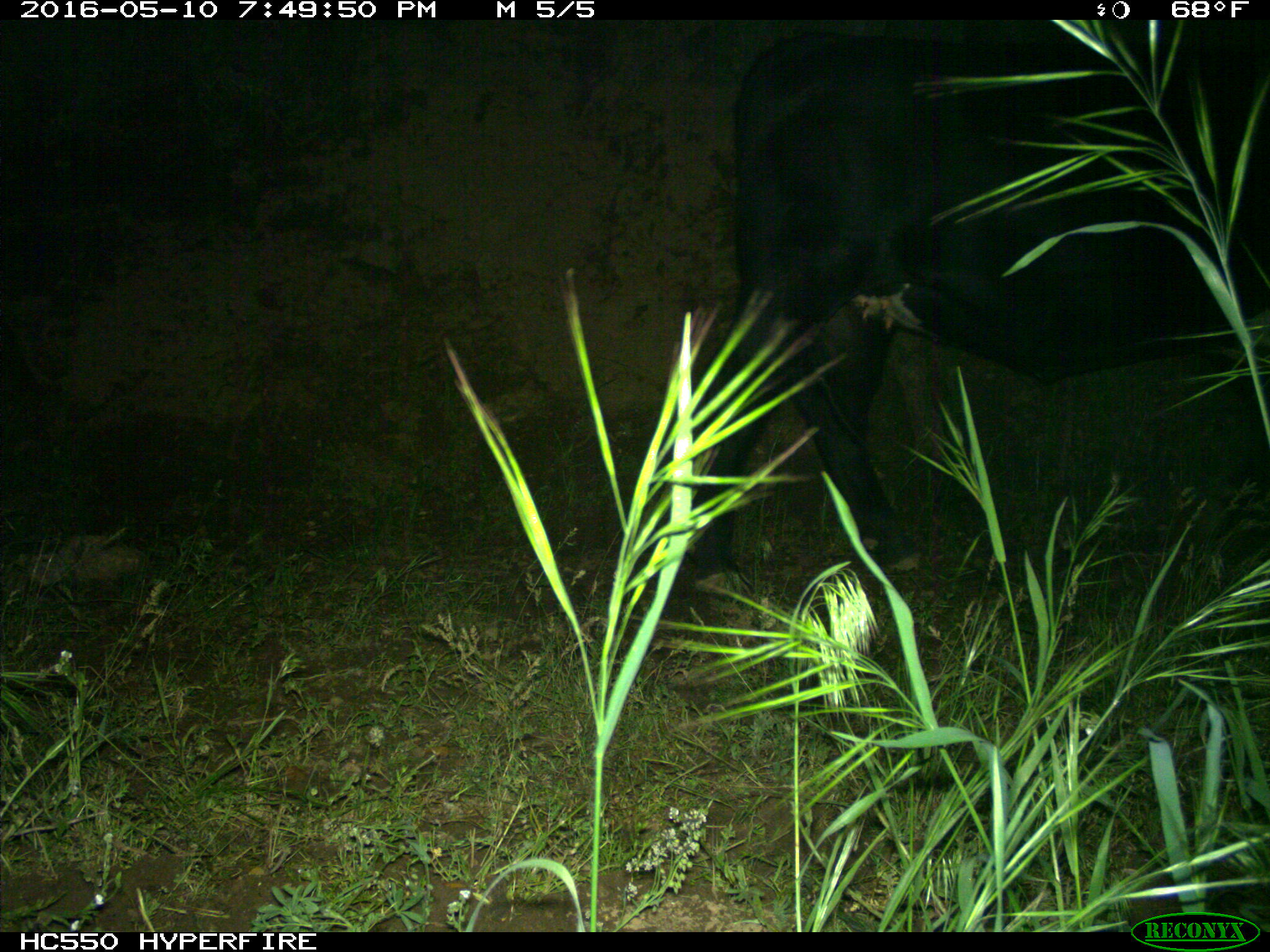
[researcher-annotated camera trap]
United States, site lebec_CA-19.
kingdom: Animalia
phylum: Chordata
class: Mammalia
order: Artiodactyla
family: Bovidae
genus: Bos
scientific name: Bos taurus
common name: domestic cow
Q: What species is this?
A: Bos taurus (domestic cow).